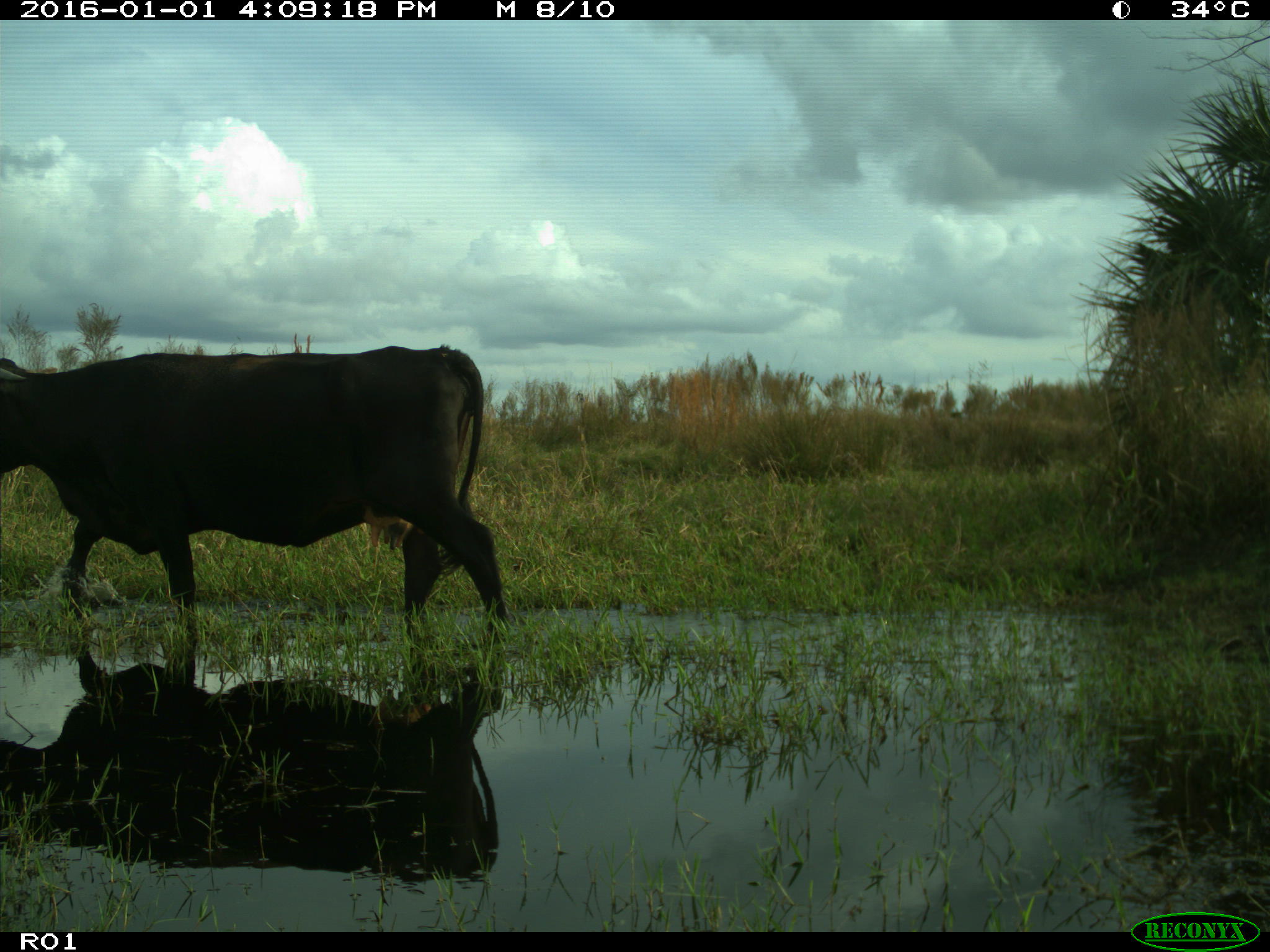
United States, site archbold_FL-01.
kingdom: Animalia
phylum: Chordata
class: Mammalia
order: Artiodactyla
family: Bovidae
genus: Bos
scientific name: Bos taurus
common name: domestic cow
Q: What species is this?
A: Bos taurus (domestic cow).